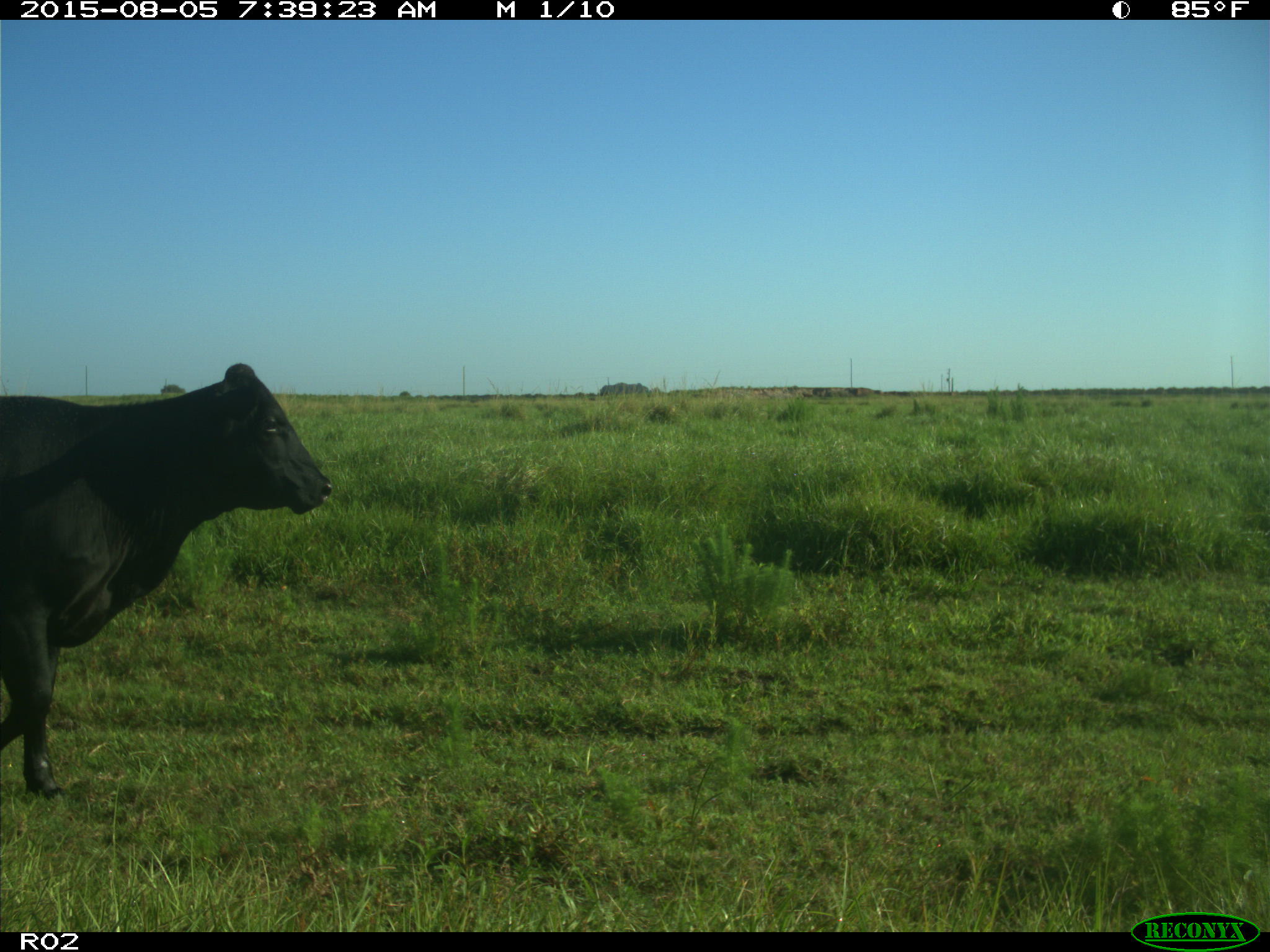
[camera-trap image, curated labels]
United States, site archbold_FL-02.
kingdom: Animalia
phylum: Chordata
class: Mammalia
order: Artiodactyla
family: Bovidae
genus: Bos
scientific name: Bos taurus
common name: domestic cow